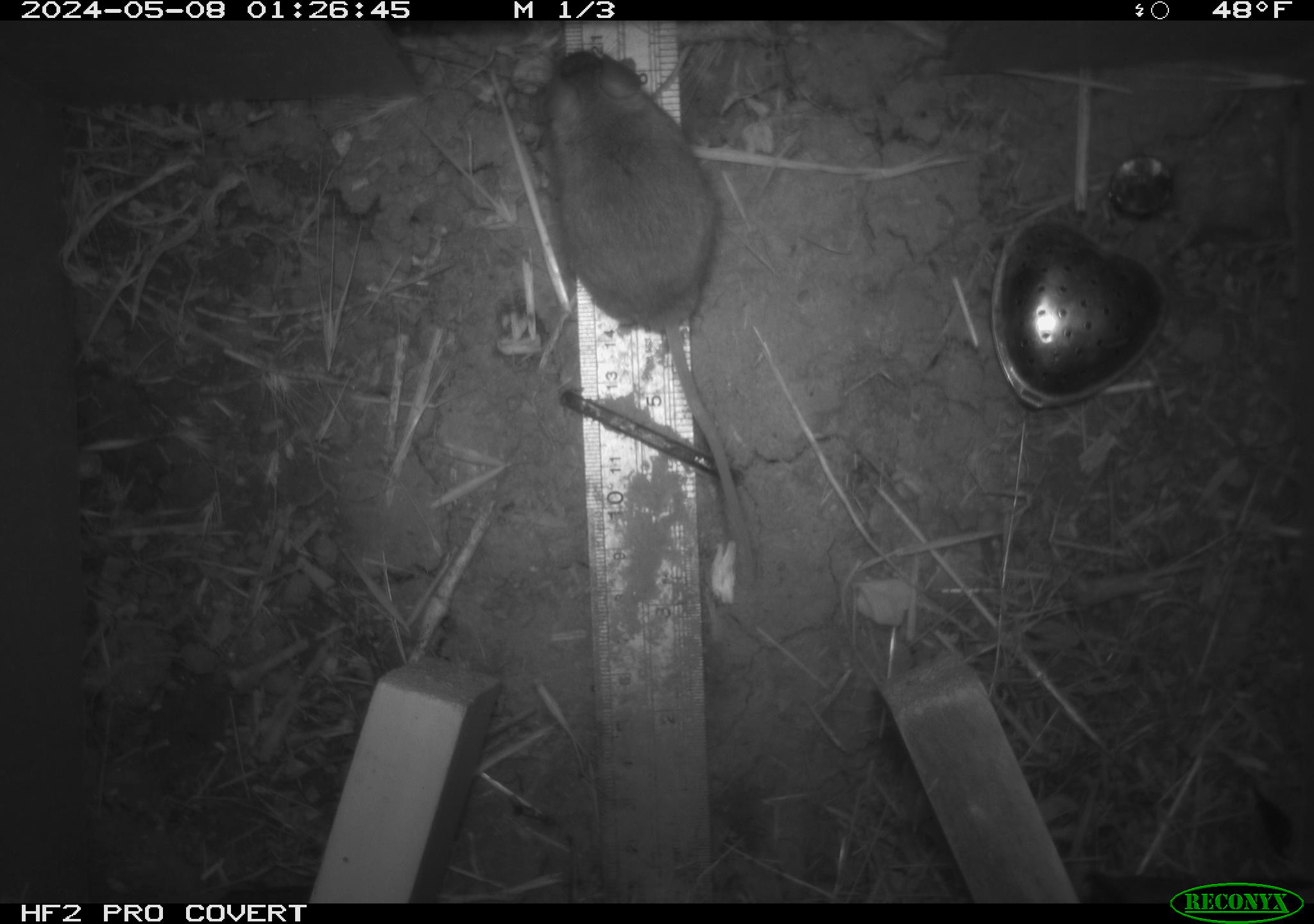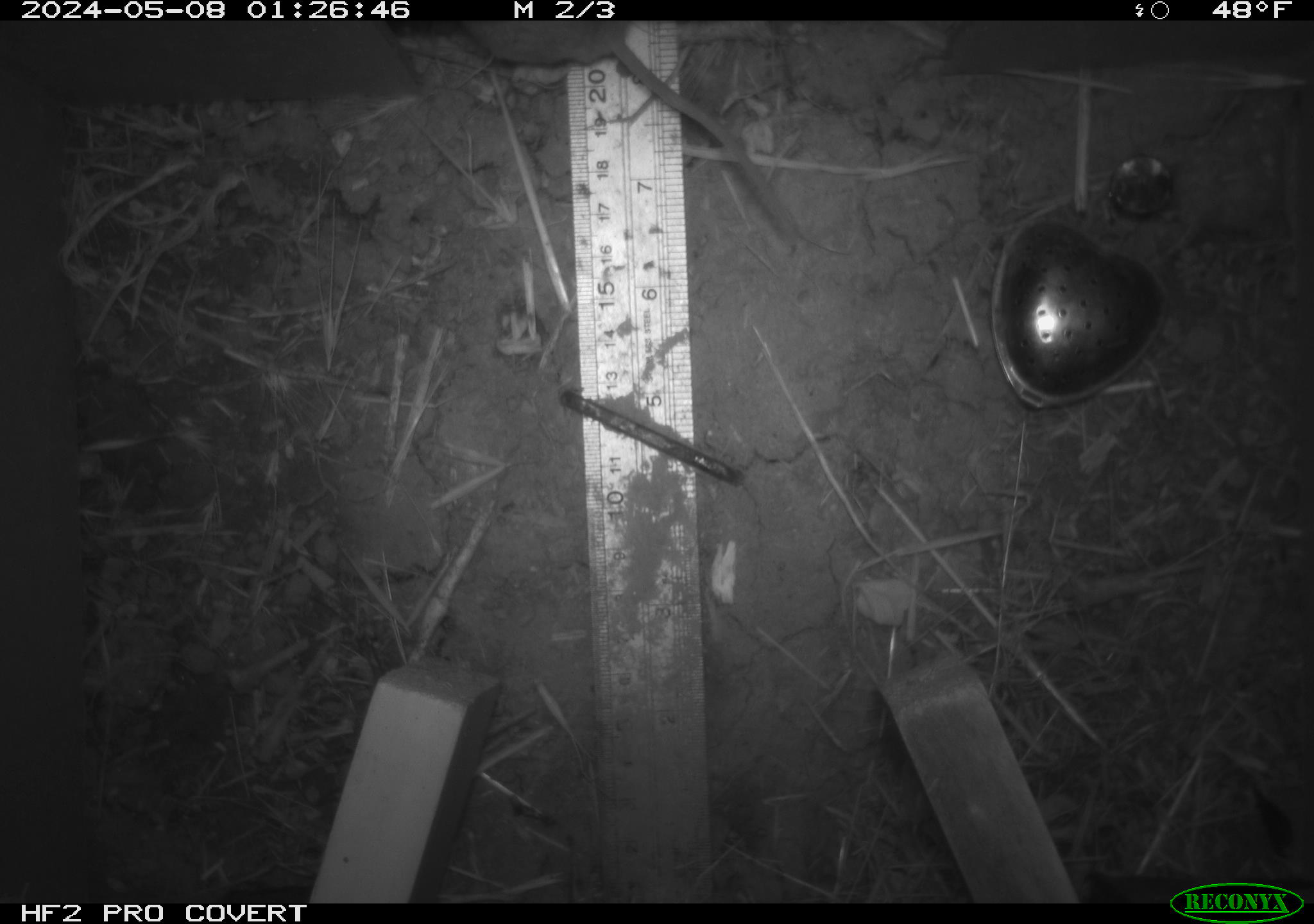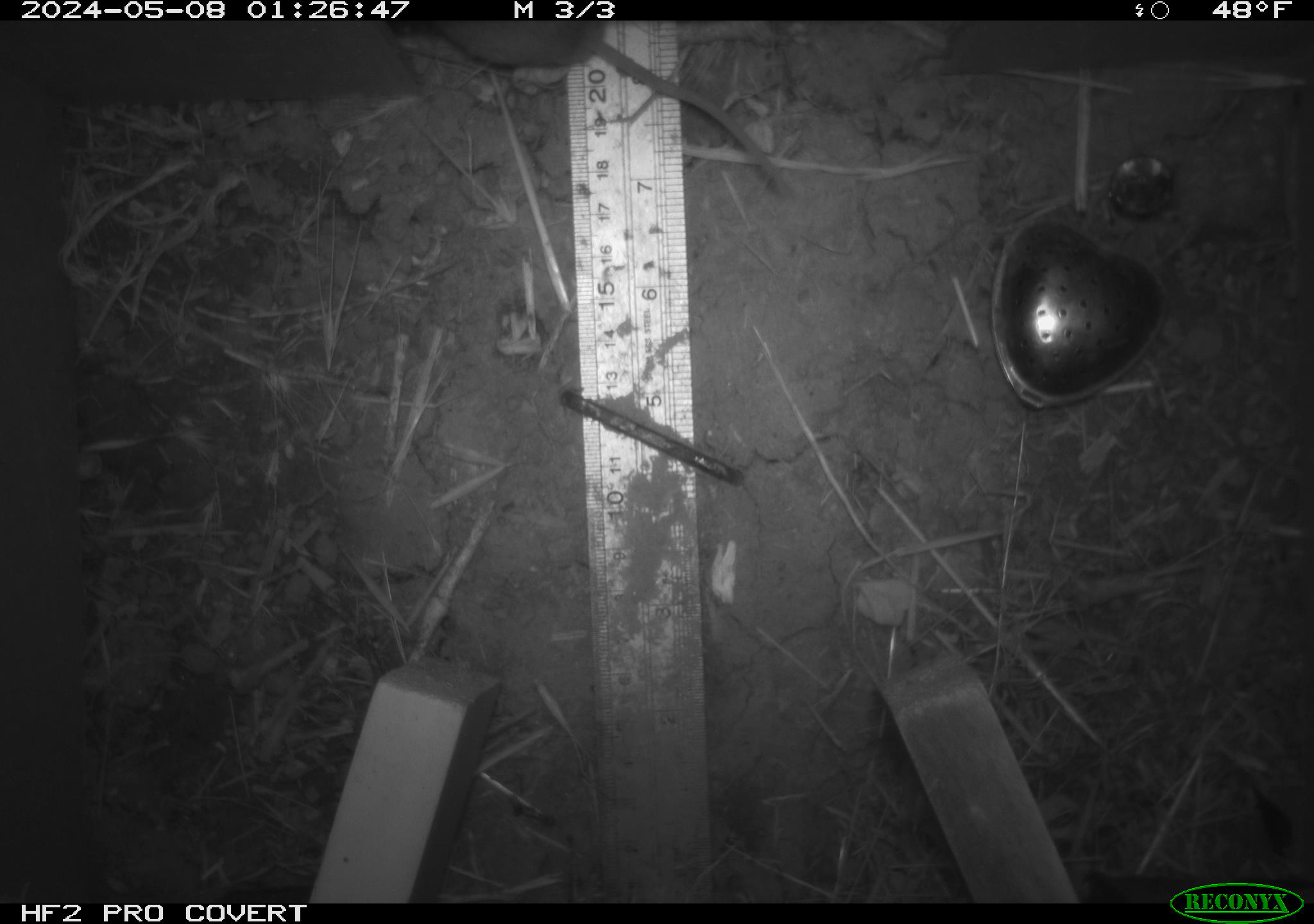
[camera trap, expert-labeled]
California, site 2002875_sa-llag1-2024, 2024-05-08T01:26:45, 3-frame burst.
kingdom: Animalia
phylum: Chordata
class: Mammalia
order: Rodentia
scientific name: Rodentia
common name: mouse species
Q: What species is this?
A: Mouse species (Rodentia).